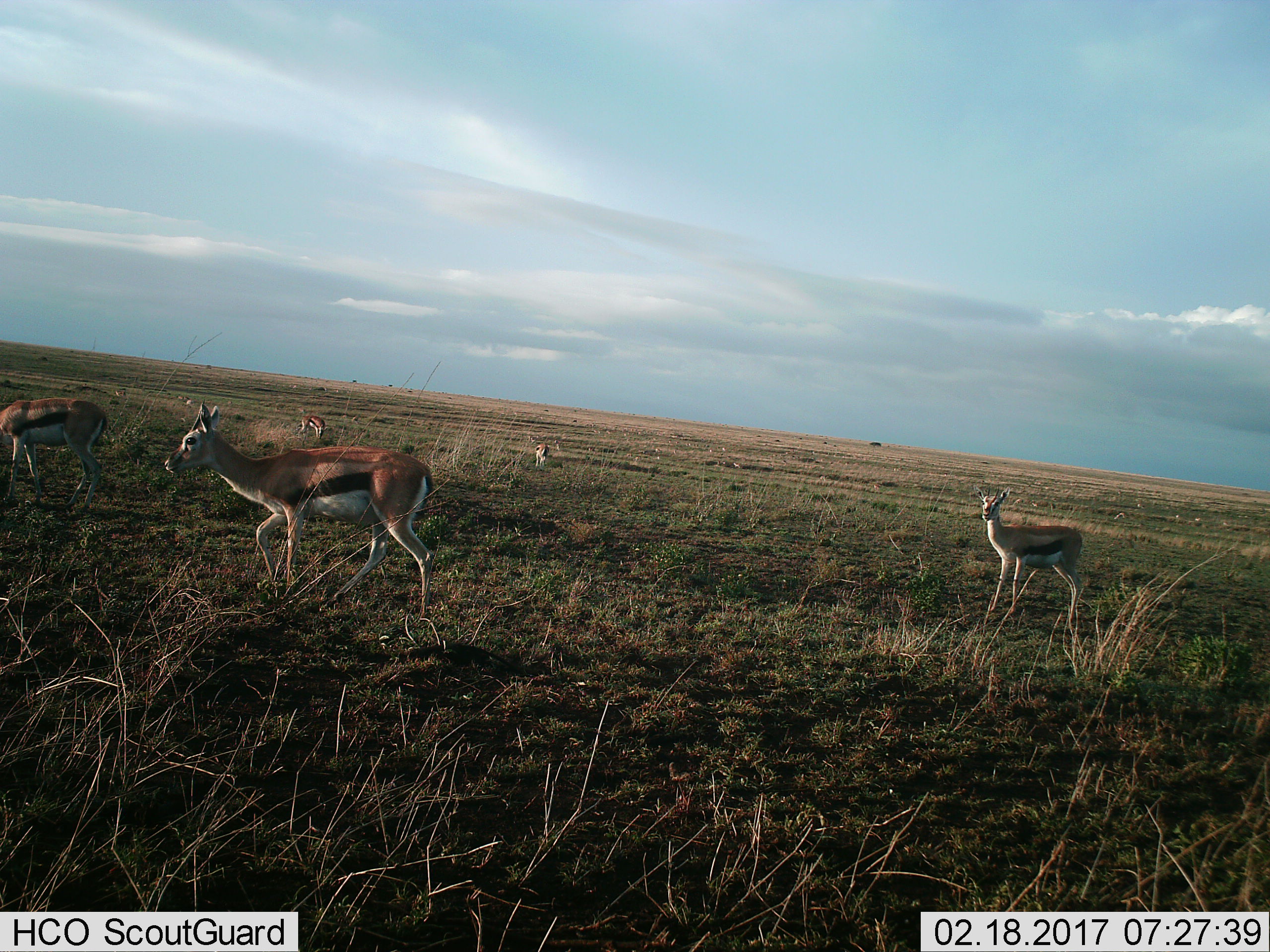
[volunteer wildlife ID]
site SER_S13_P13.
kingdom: Animalia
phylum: Chordata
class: Mammalia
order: Artiodactyla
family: Bovidae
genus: Eudorcas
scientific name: Eudorcas thomsonii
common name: thomson's gazelle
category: gazellethomsons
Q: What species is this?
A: Gazellethomsons (thomson's gazelle) (Eudorcas thomsonii).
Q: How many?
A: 6.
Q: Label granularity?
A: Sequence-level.